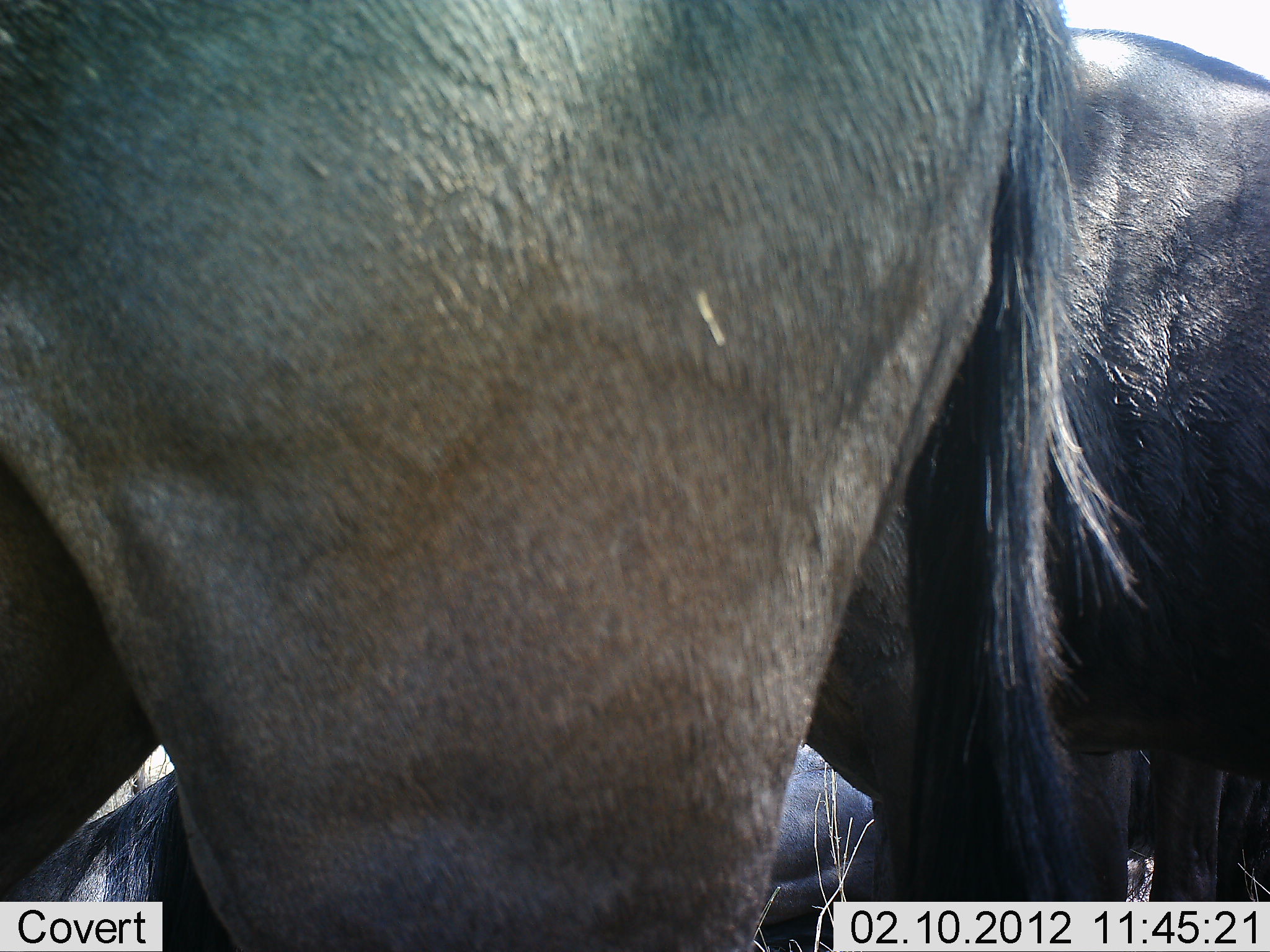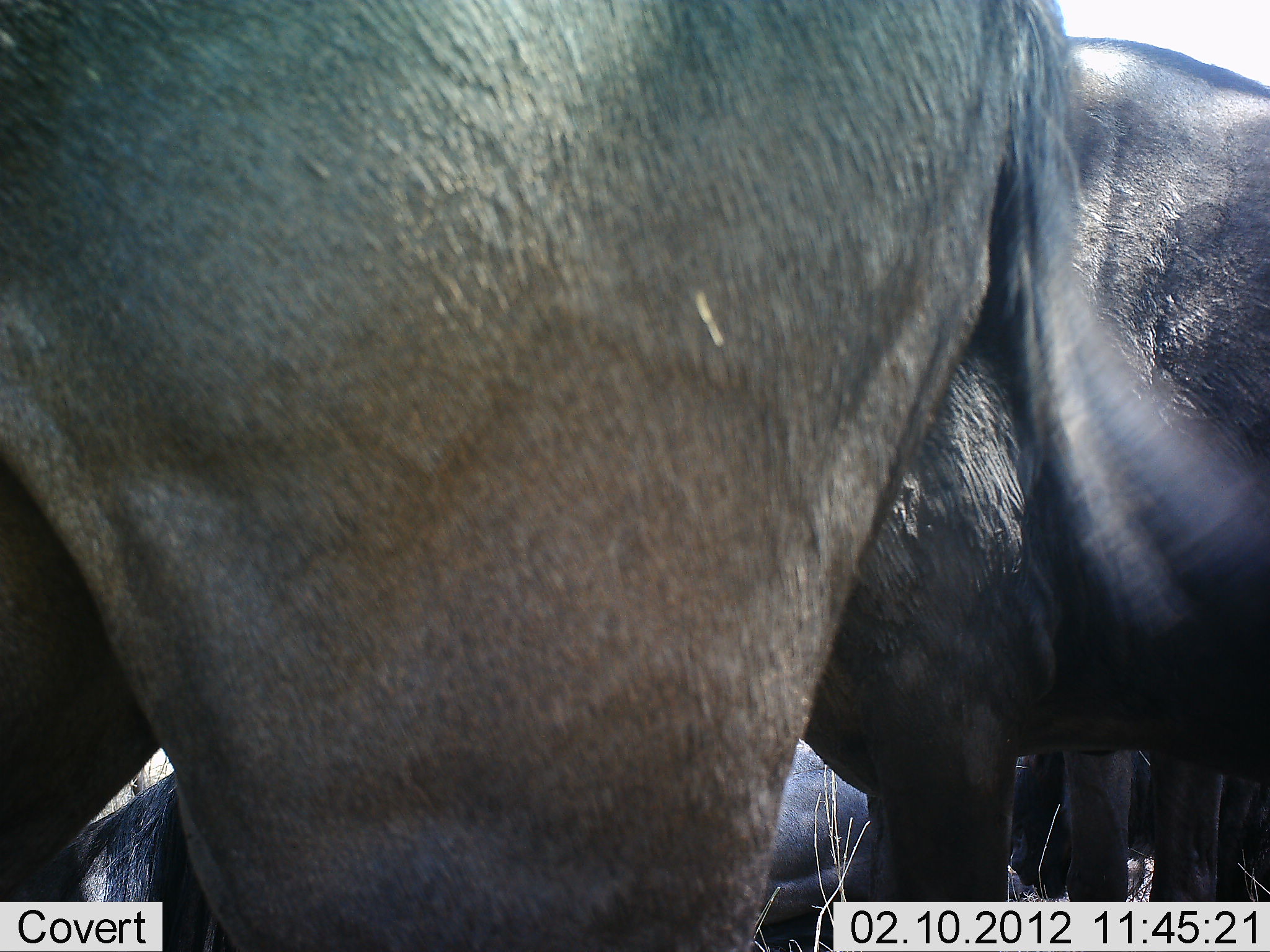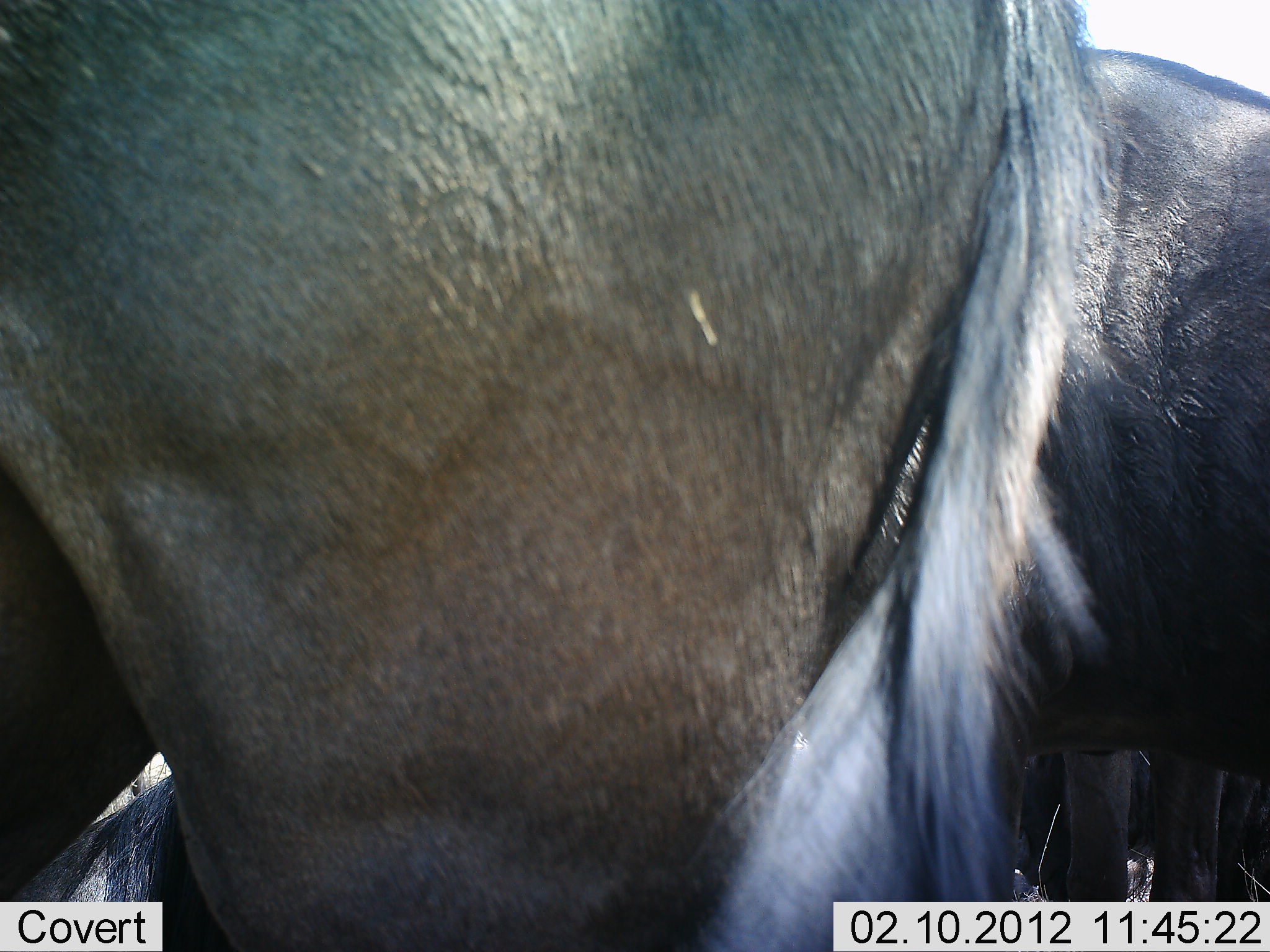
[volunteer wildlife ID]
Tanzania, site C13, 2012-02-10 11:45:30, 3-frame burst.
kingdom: Animalia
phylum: Chordata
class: Mammalia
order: Artiodactyla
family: Bovidae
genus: Connochaetes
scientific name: Connochaetes taurinus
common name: blue wildebeest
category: wildebeest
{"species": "wildebeest (blue wildebeest) (Connochaetes taurinus)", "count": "4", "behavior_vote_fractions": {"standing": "80%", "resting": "80%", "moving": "0%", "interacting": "7%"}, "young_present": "0%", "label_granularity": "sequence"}